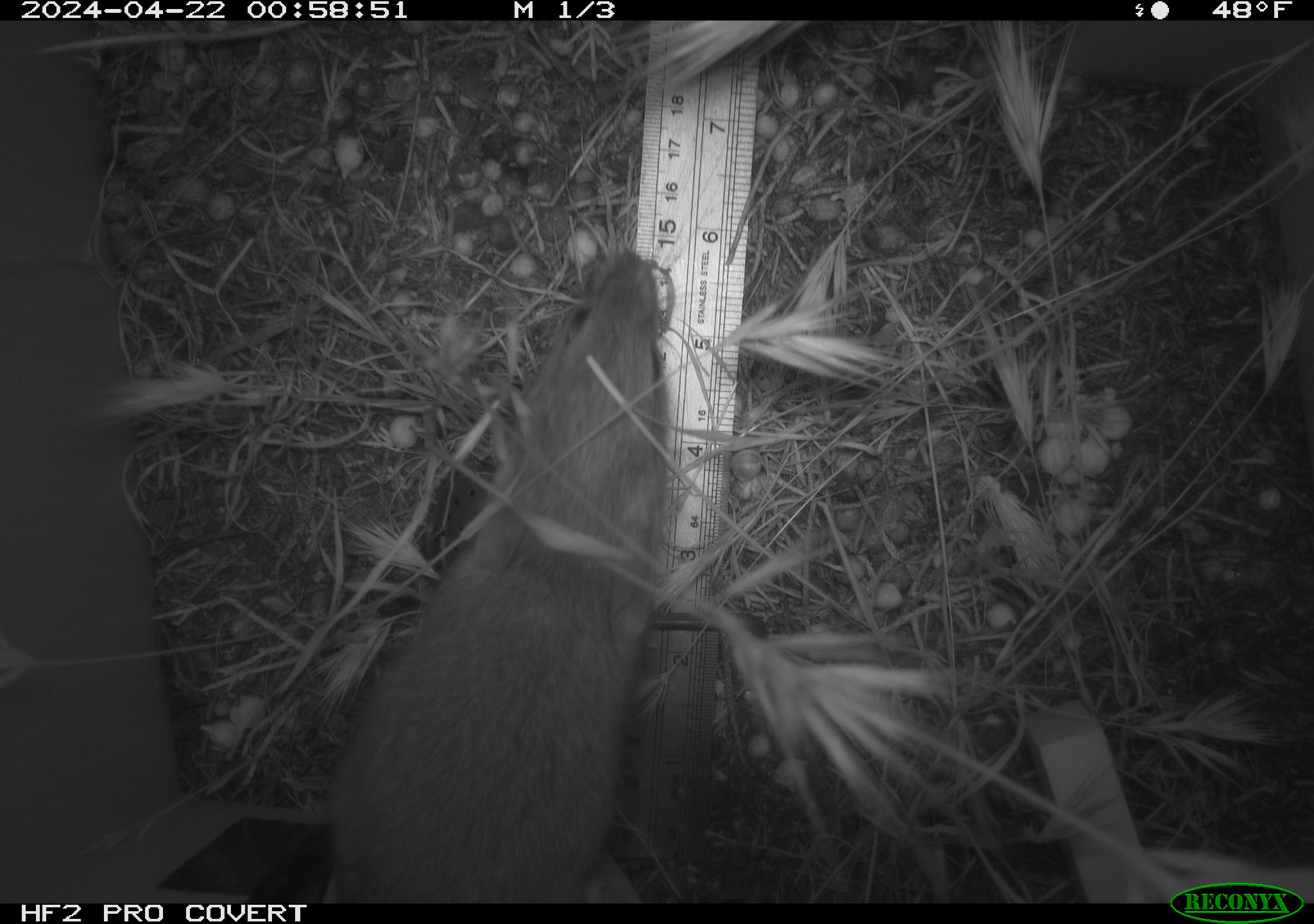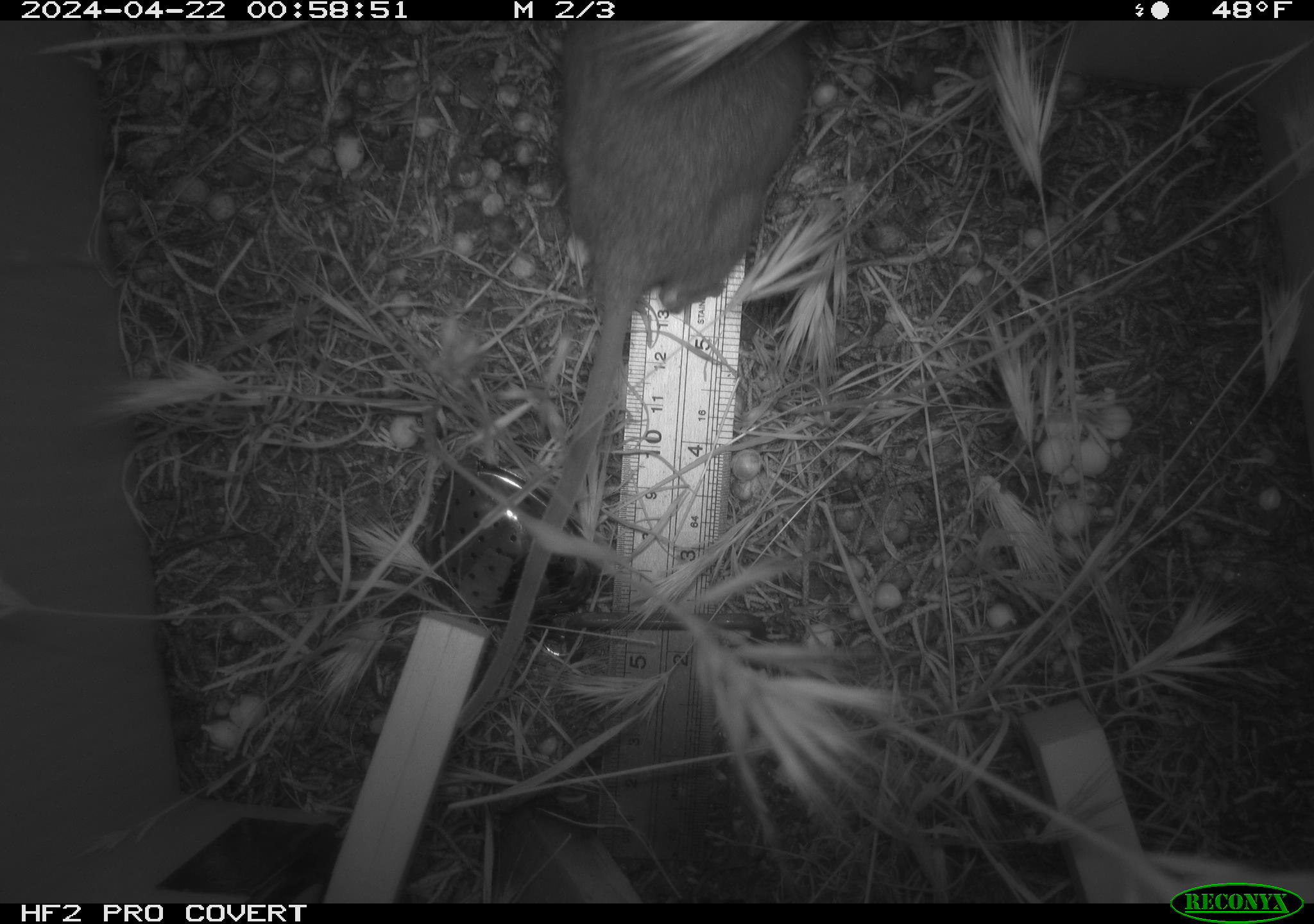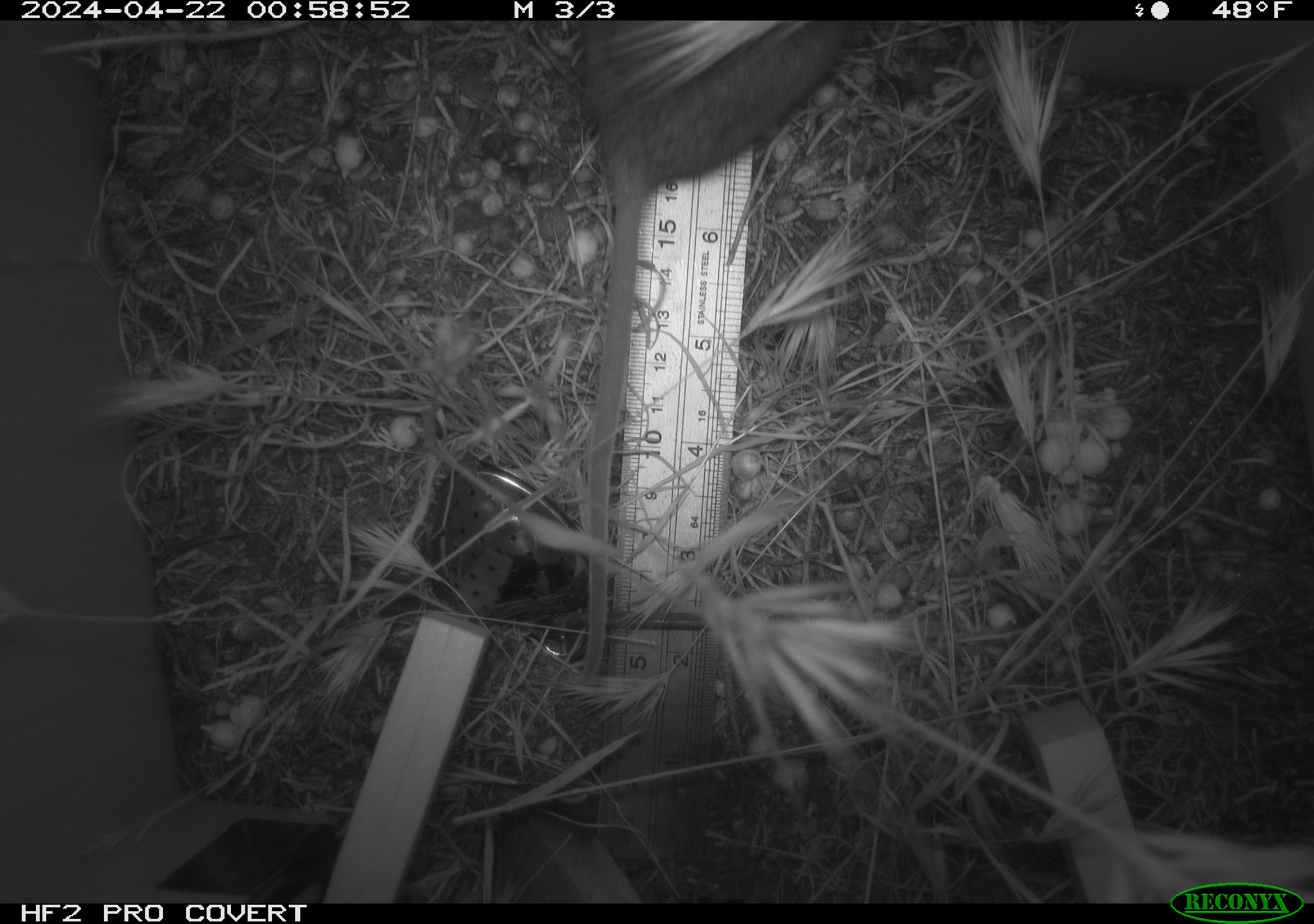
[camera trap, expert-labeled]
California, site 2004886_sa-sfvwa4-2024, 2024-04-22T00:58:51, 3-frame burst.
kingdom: Animalia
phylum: Chordata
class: Mammalia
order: Rodentia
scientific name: Rodentia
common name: mouse species